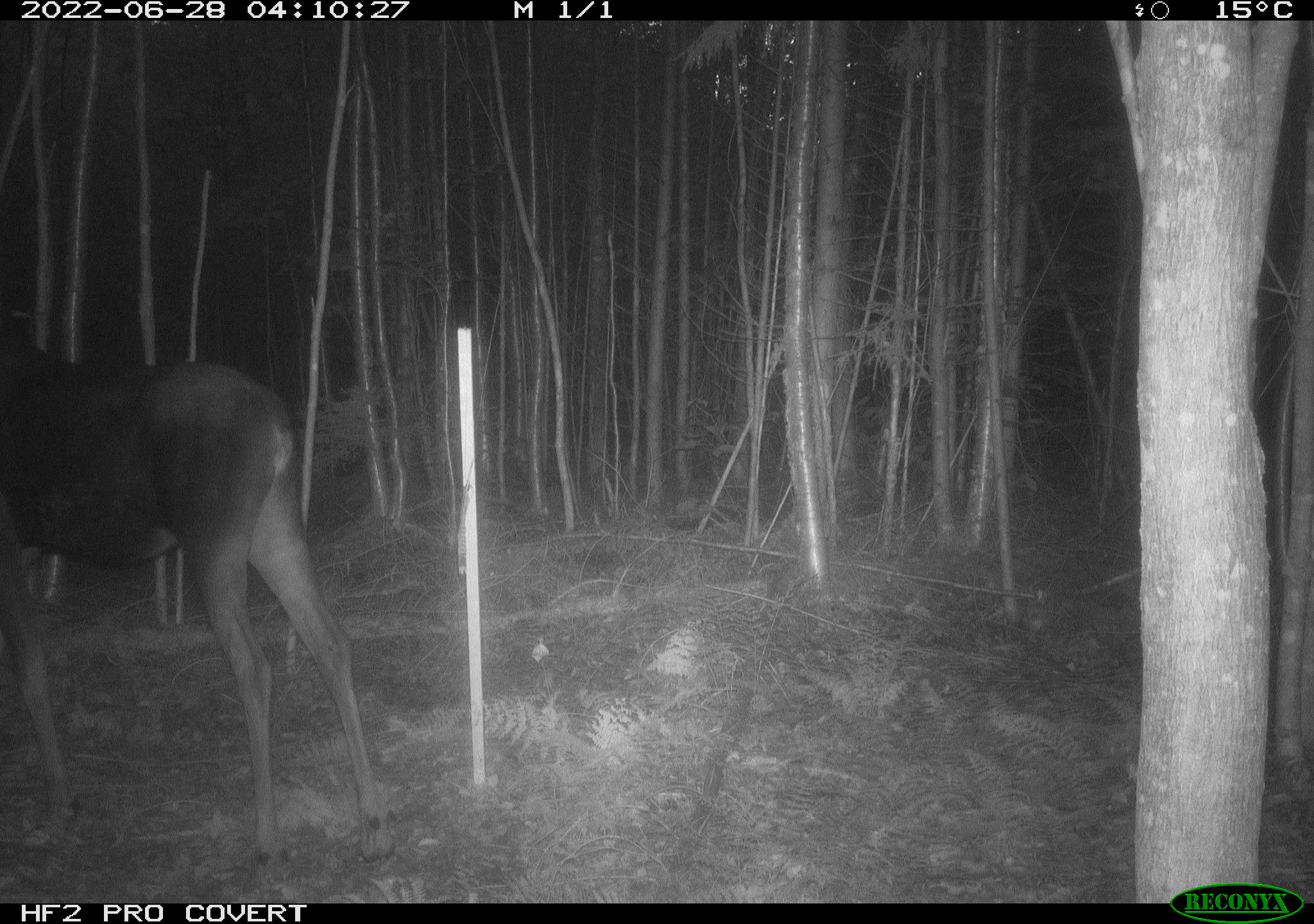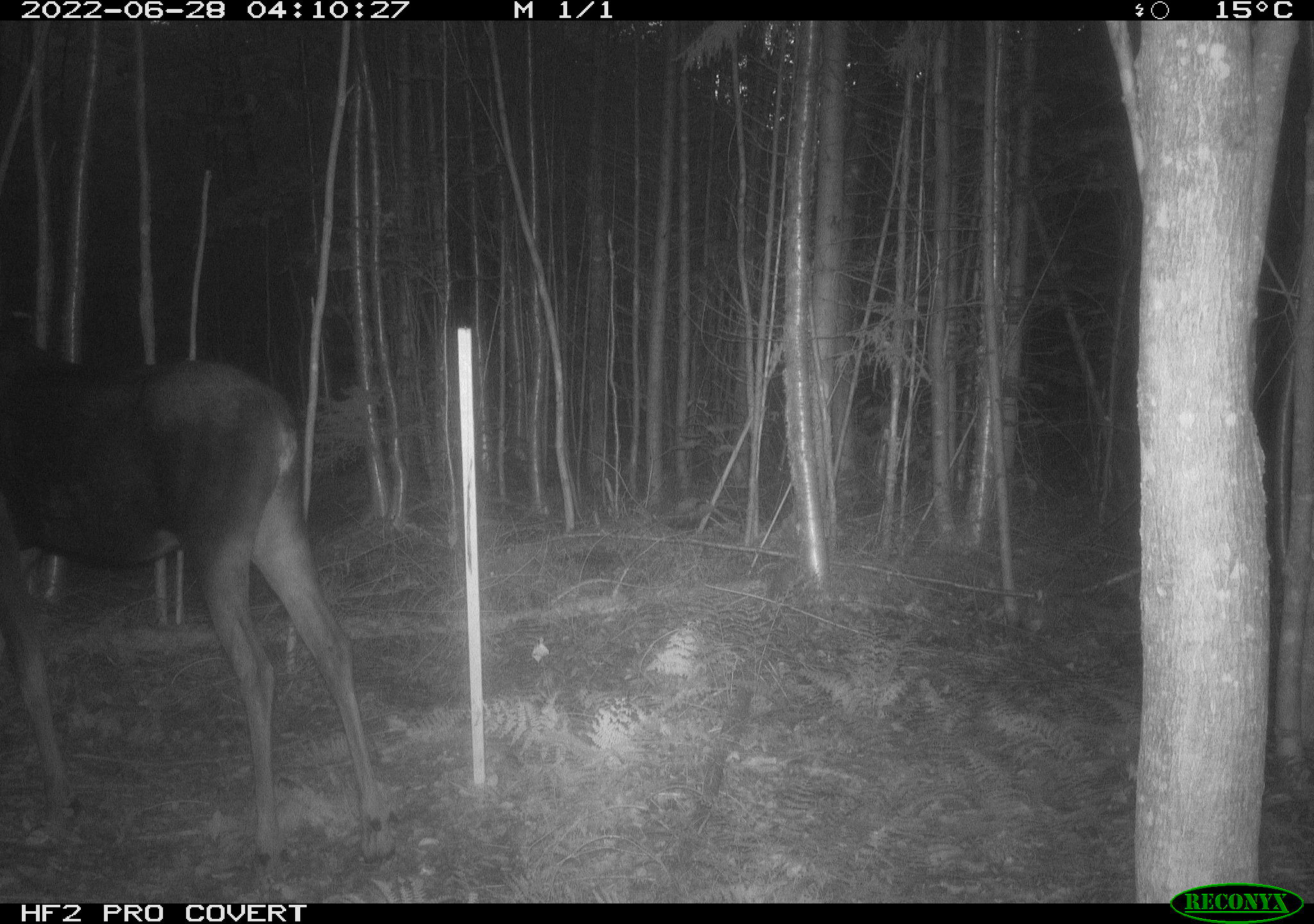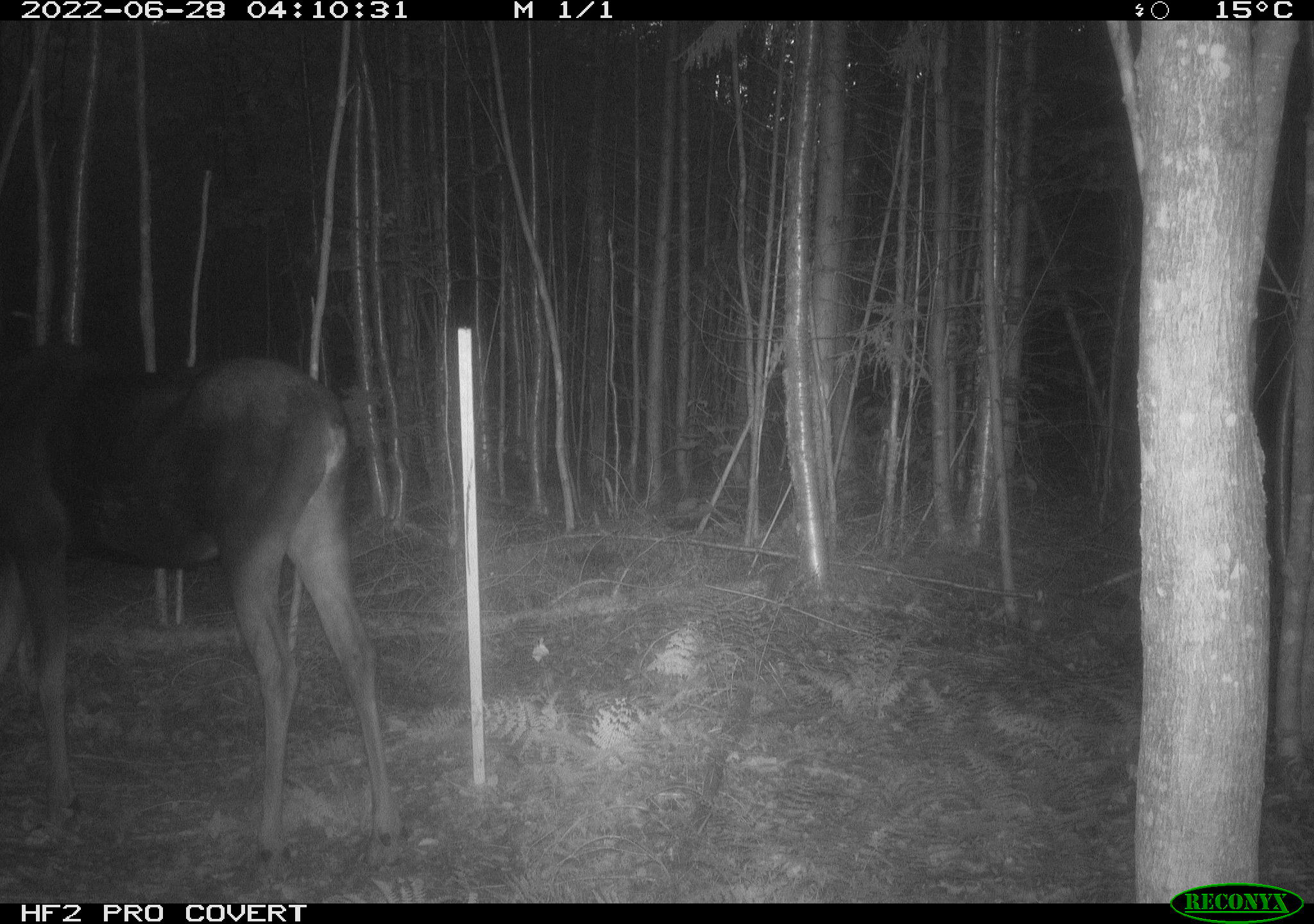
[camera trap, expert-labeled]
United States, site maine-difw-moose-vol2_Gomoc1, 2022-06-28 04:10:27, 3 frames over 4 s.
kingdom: Animalia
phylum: Chordata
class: Mammalia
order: Artiodactyla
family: Cervidae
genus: Alces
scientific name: Alces alces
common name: moose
Moose (Alces alces).